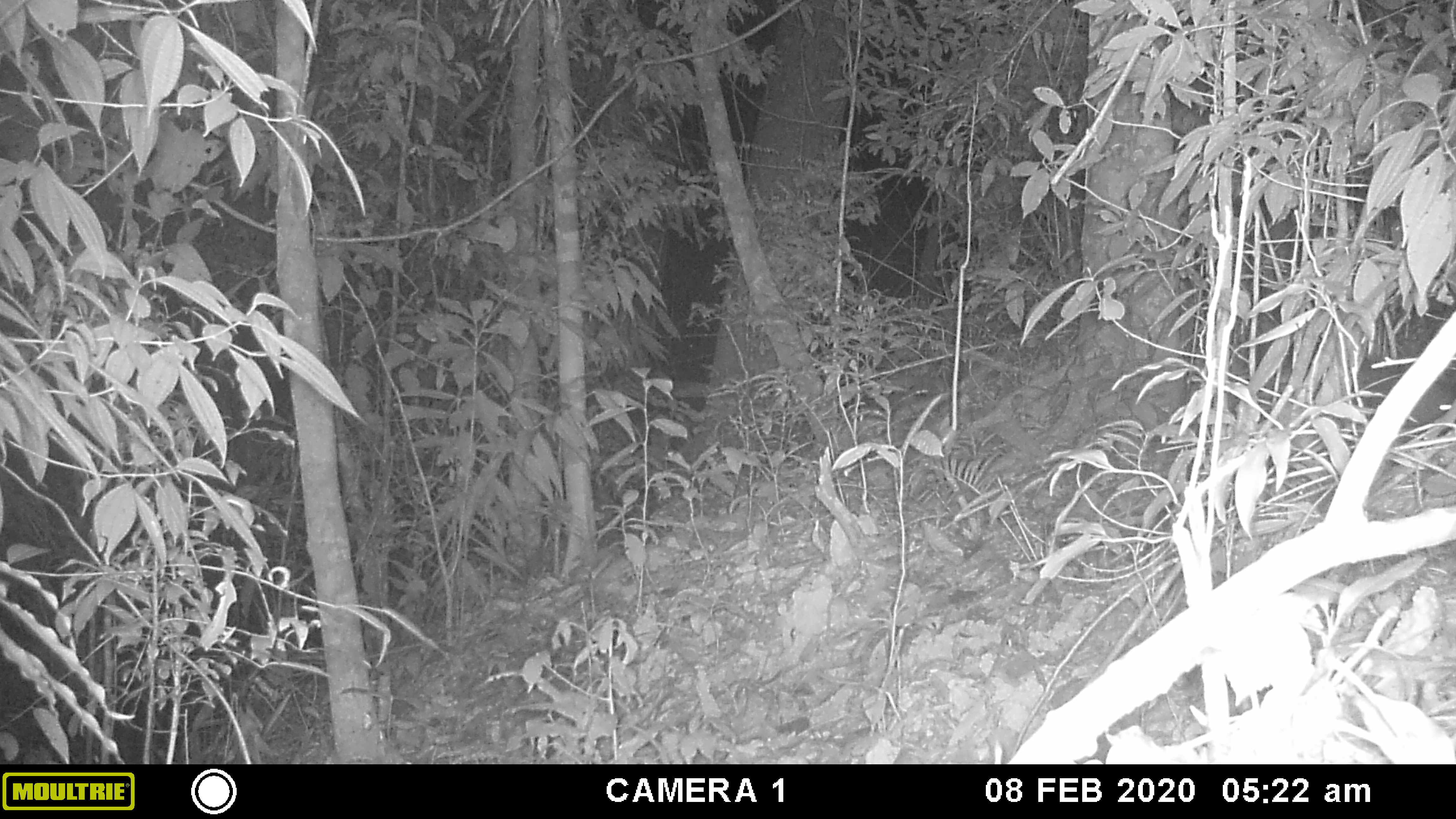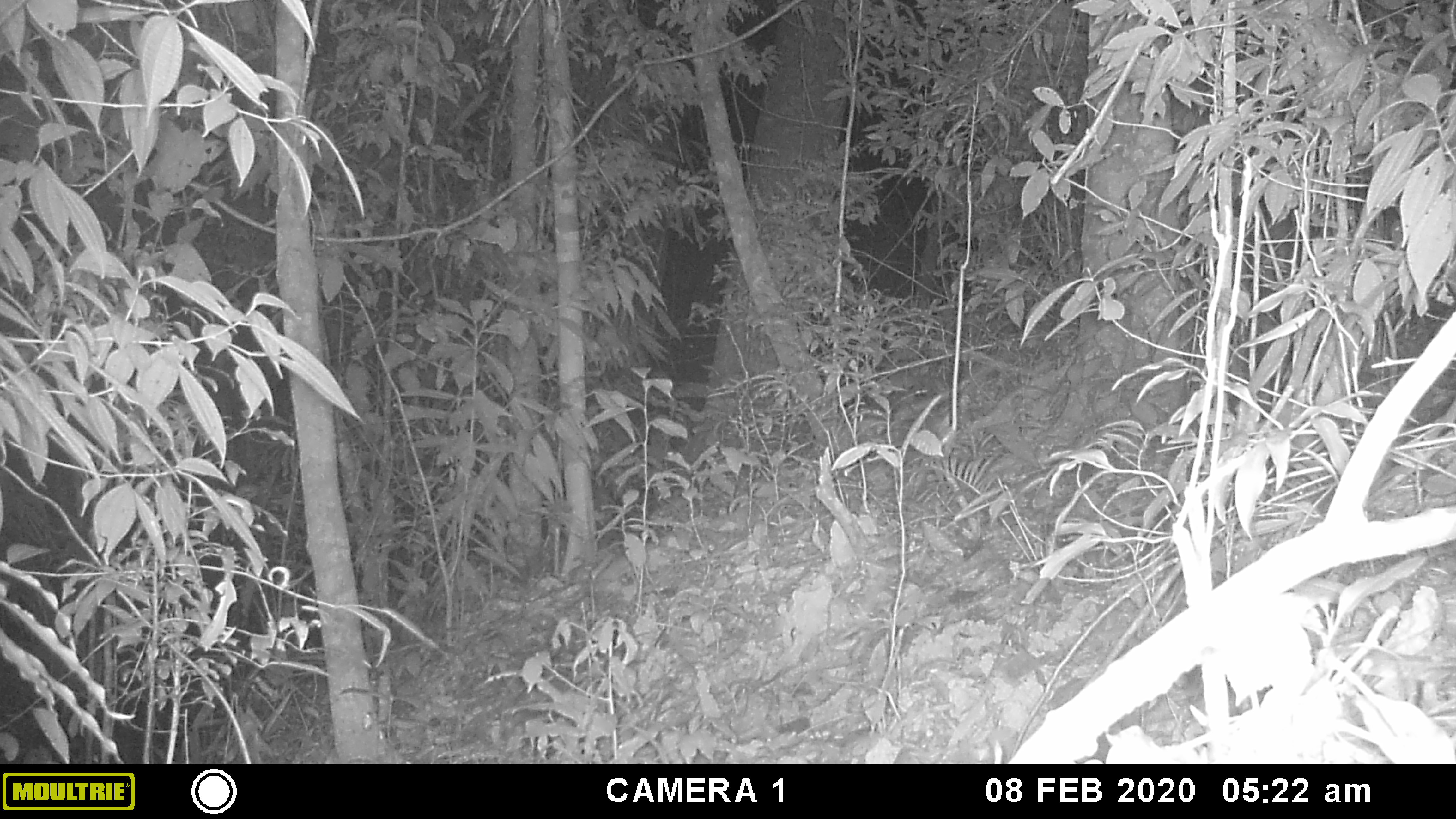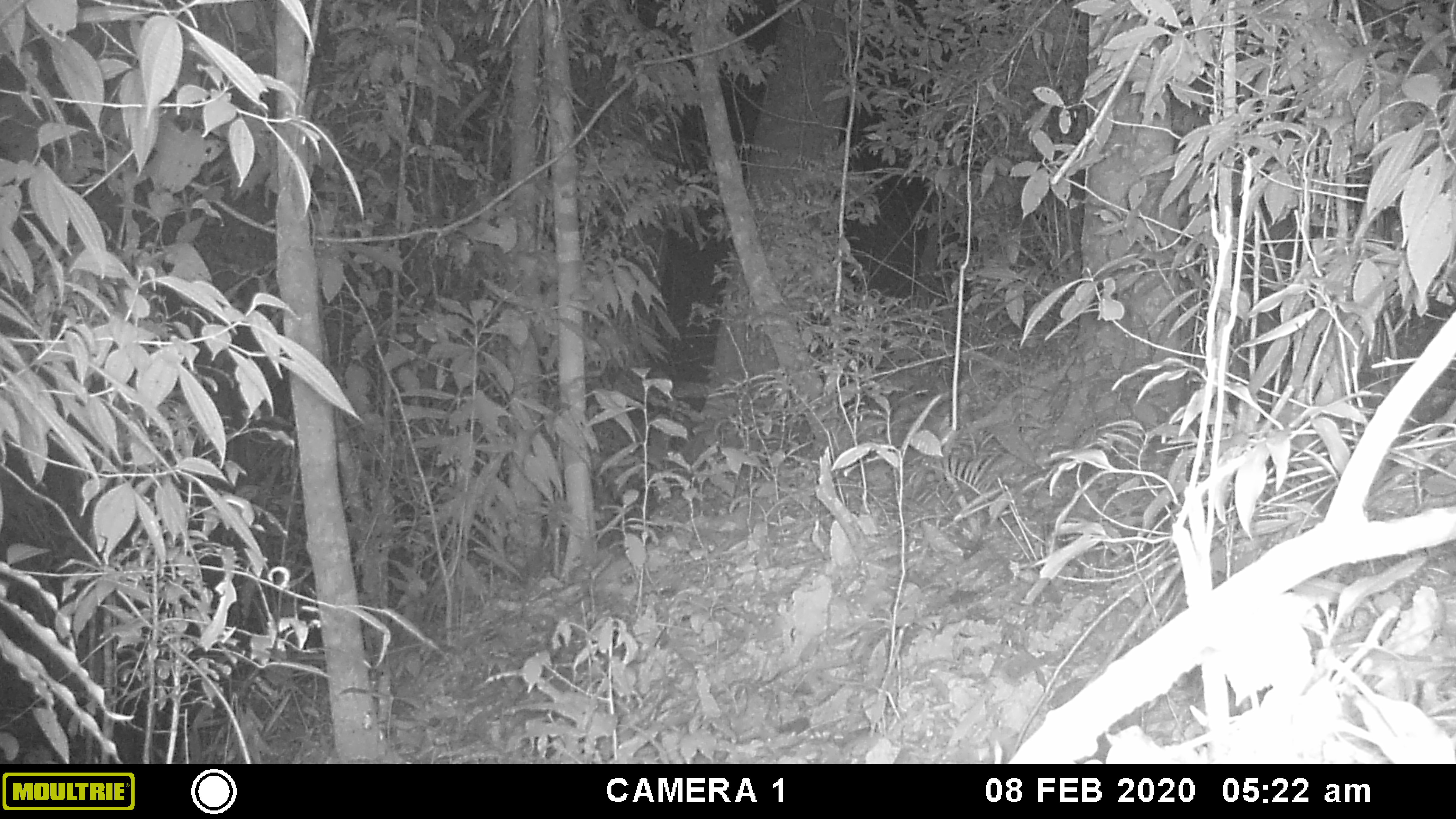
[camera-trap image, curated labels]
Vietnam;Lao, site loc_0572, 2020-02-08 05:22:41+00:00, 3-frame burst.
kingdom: Animalia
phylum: Chordata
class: Mammalia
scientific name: Mammalia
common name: mammal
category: unidentified small mammal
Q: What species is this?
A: Unidentified small mammal (mammal) (Mammalia).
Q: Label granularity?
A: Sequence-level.